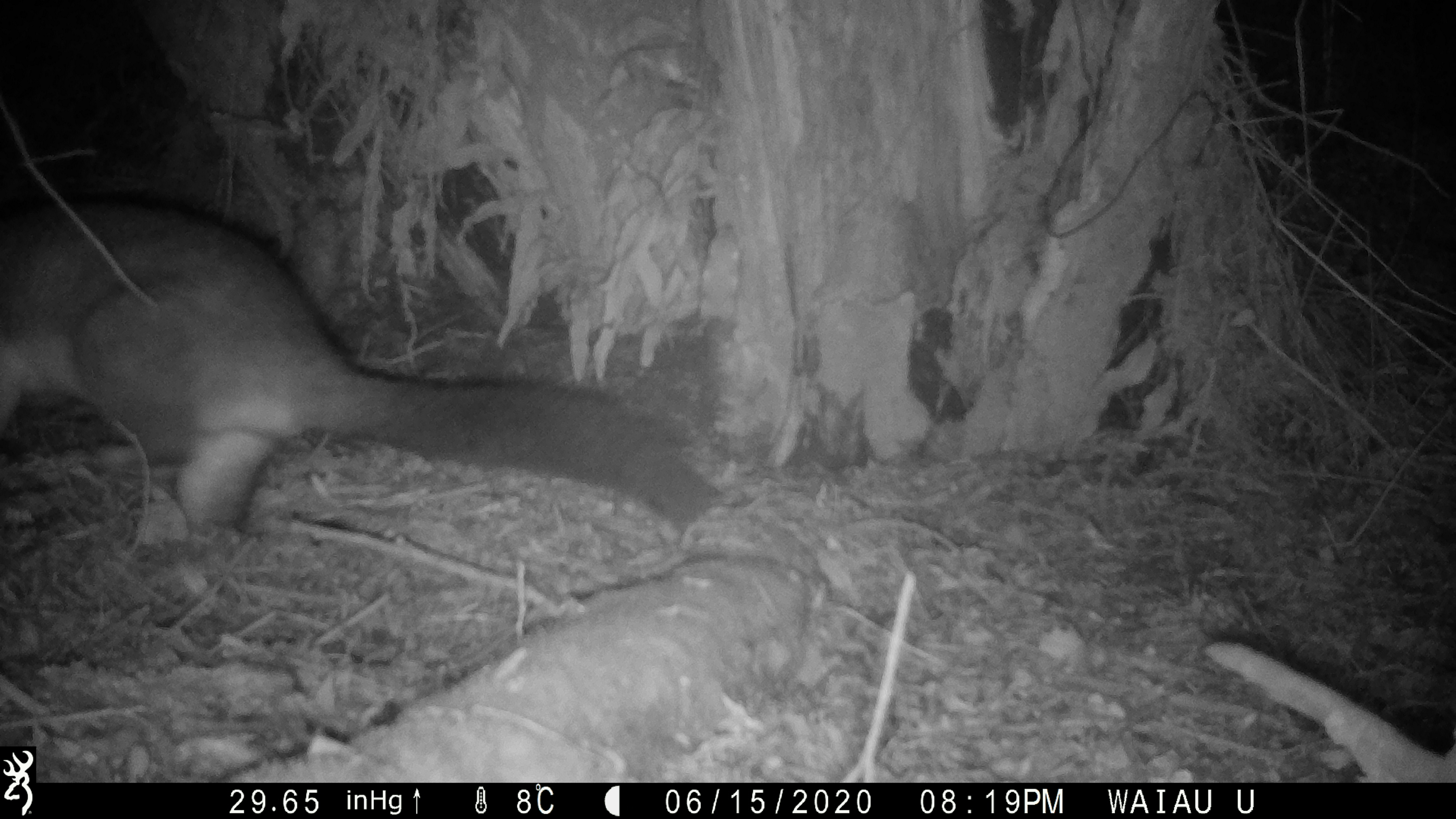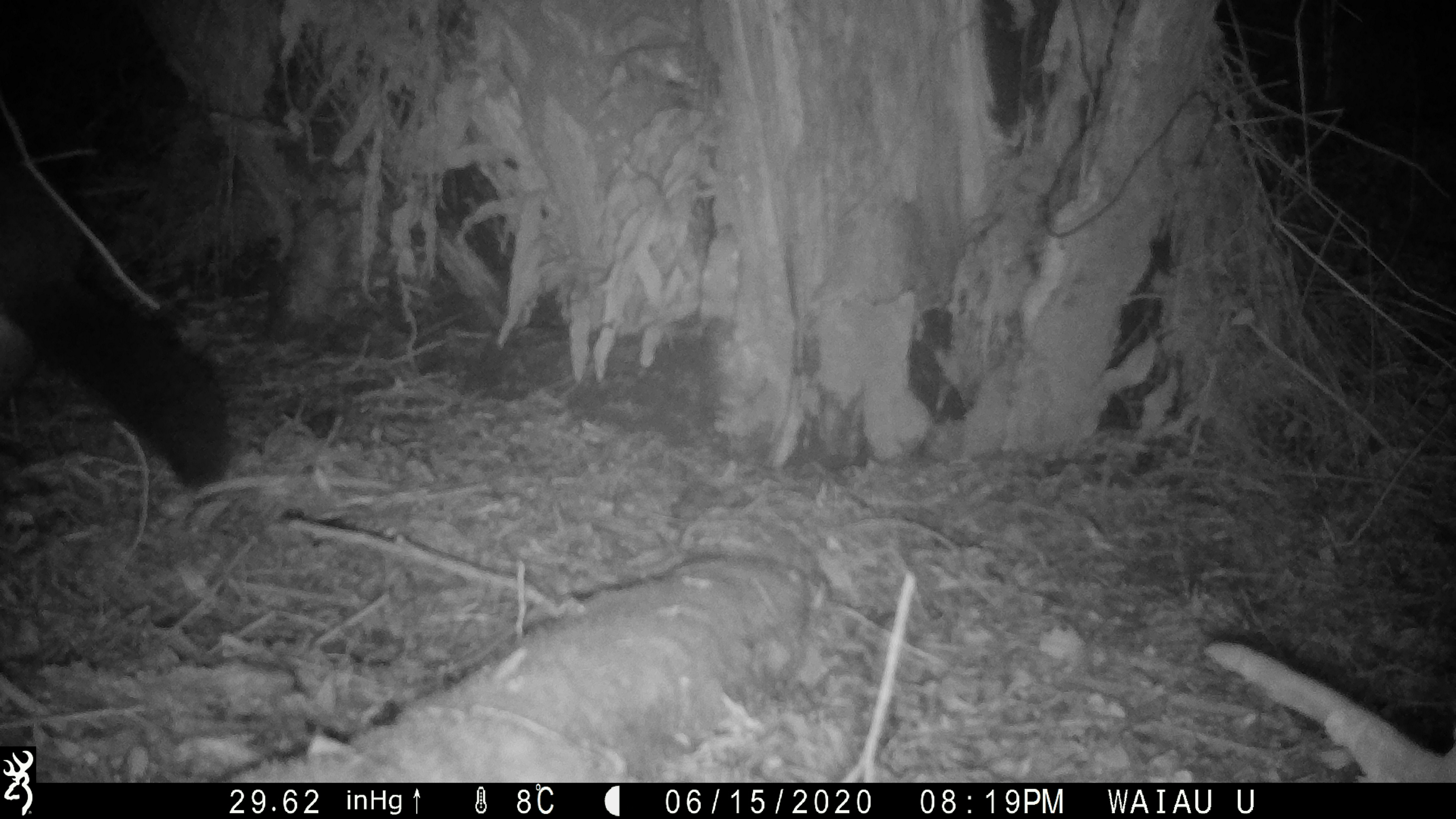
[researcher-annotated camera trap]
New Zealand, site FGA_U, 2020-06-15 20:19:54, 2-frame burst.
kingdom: Animalia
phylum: Chordata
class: Mammalia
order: Diprotodontia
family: Phalangeridae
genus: Trichosurus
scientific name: Trichosurus vulpecula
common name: common brushtail possum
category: possum